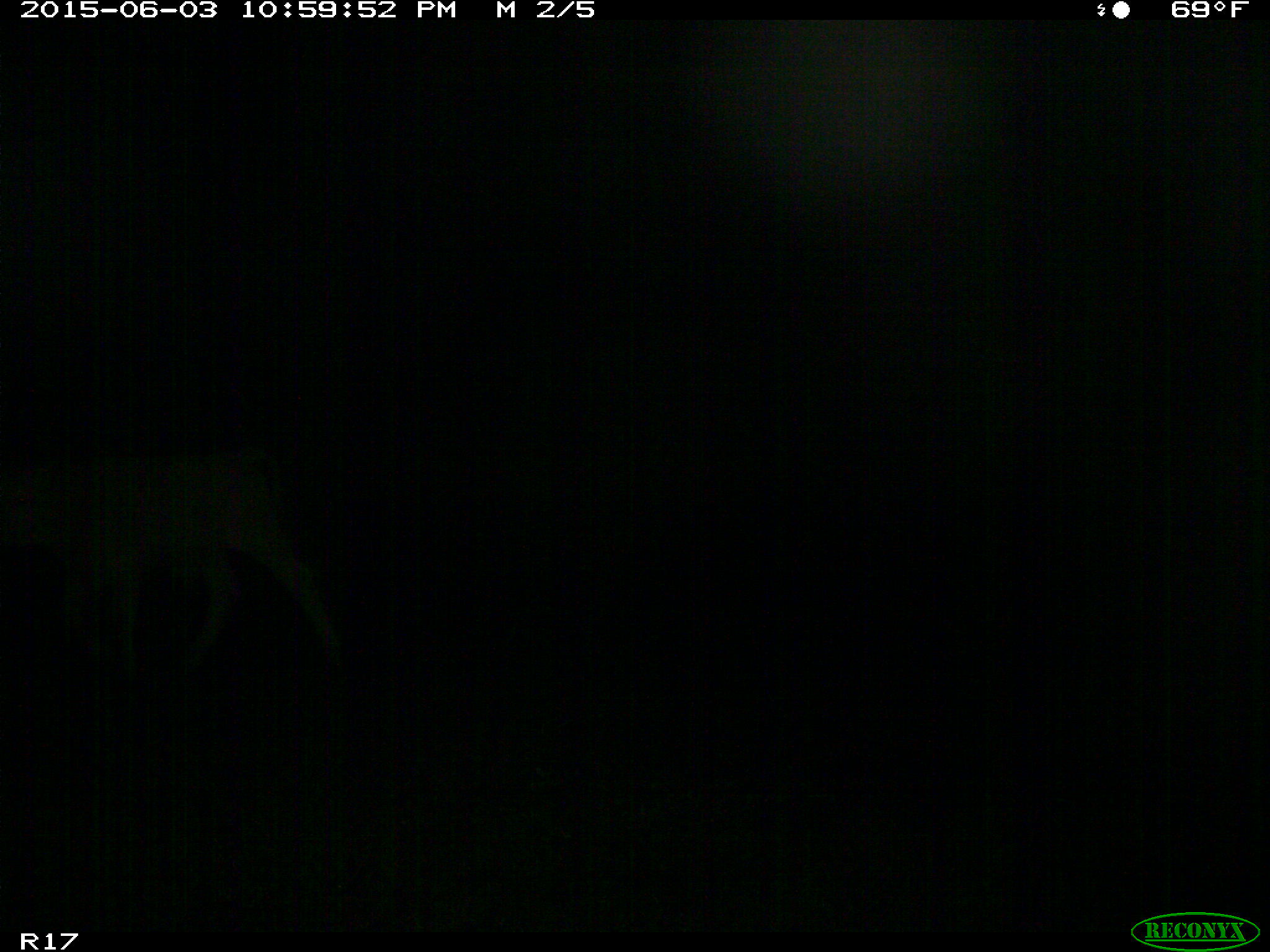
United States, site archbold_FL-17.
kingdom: Animalia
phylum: Chordata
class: Mammalia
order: Artiodactyla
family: Bovidae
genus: Bos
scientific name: Bos taurus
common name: domestic cow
Bos taurus (domestic cow).